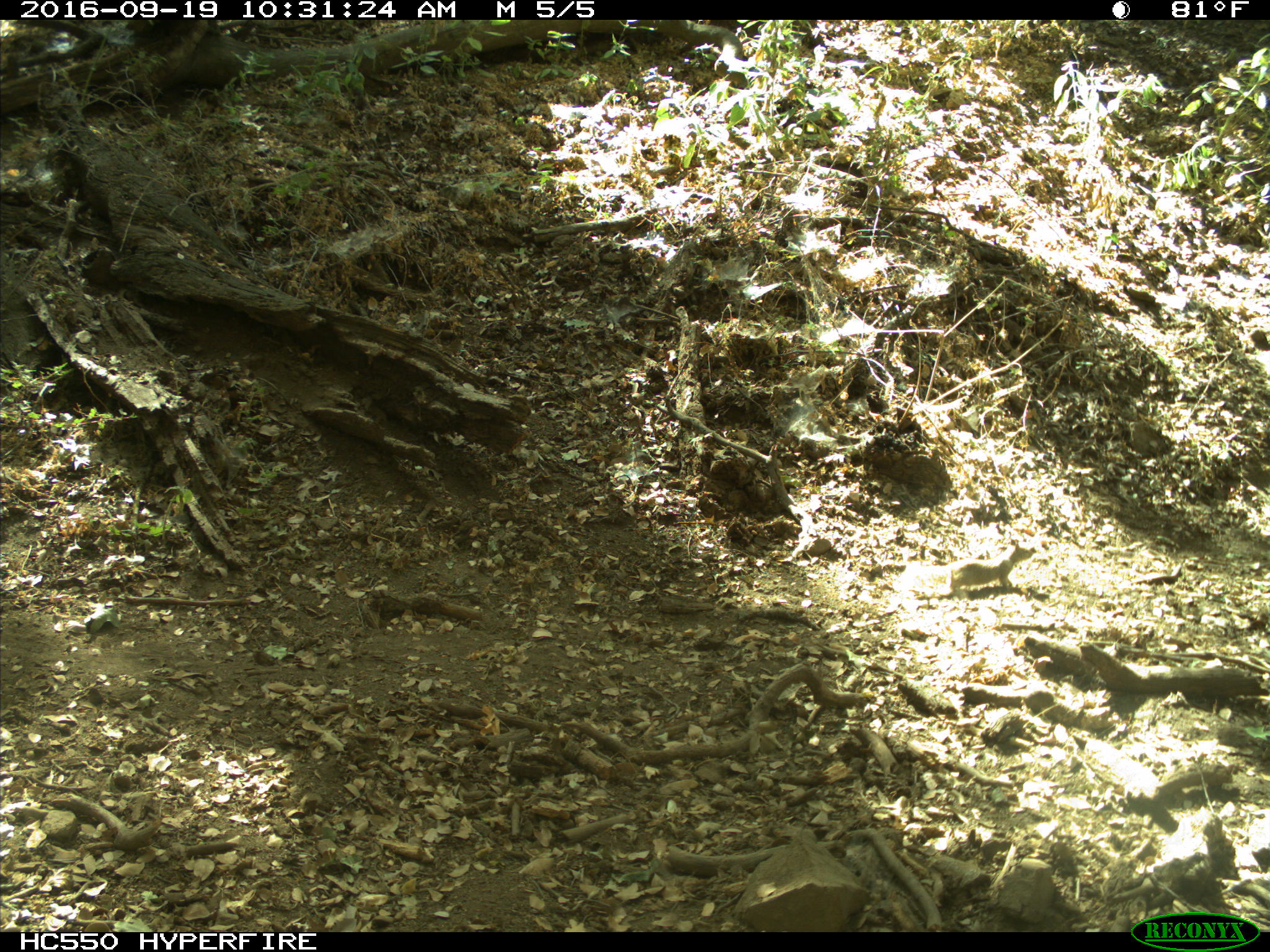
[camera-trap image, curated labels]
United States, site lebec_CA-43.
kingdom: Animalia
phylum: Chordata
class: Mammalia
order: Rodentia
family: Sciuridae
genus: Otospermophilus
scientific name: Otospermophilus beecheyi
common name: california ground squirrel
Otospermophilus beecheyi (california ground squirrel).